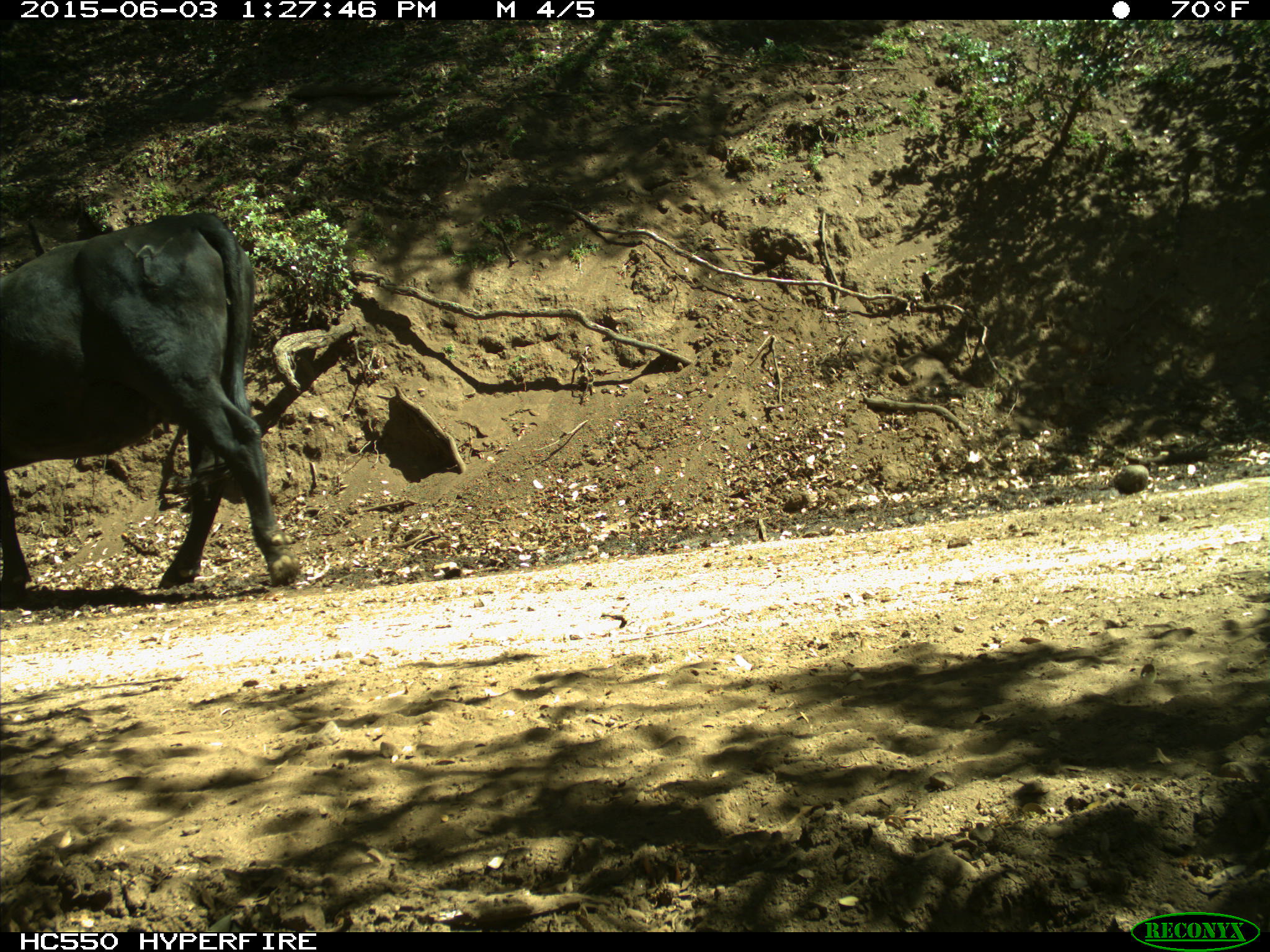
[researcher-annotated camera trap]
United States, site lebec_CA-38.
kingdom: Animalia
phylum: Chordata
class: Mammalia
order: Artiodactyla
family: Bovidae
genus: Bos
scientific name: Bos taurus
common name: domestic cow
Bos taurus (domestic cow).